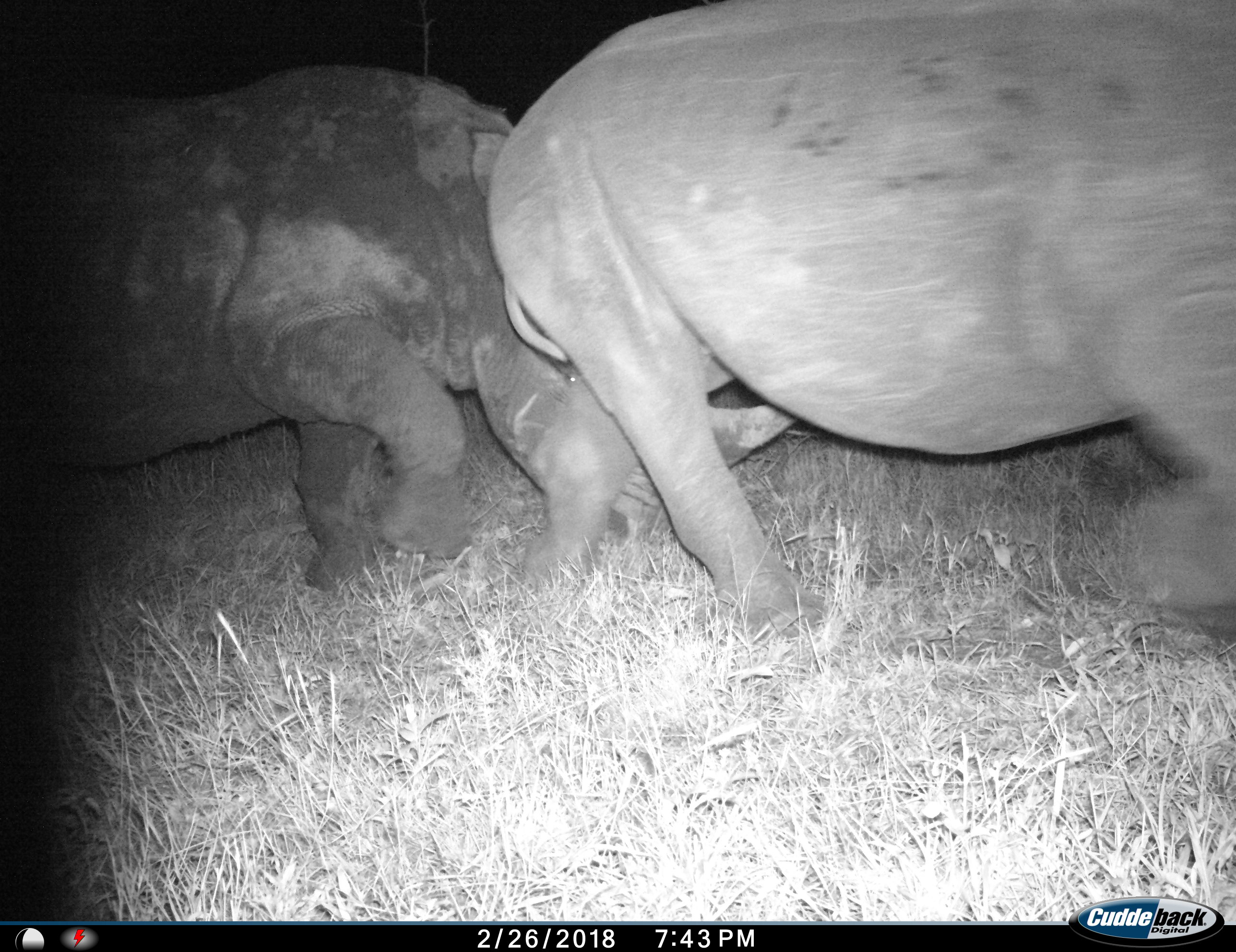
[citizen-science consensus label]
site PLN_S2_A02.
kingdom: Animalia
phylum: Chordata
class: Mammalia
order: Perissodactyla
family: Rhinocerotidae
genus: Ceratotherium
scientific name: Ceratotherium simum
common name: white rhinoceros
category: rhinoceroswhite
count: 2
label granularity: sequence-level